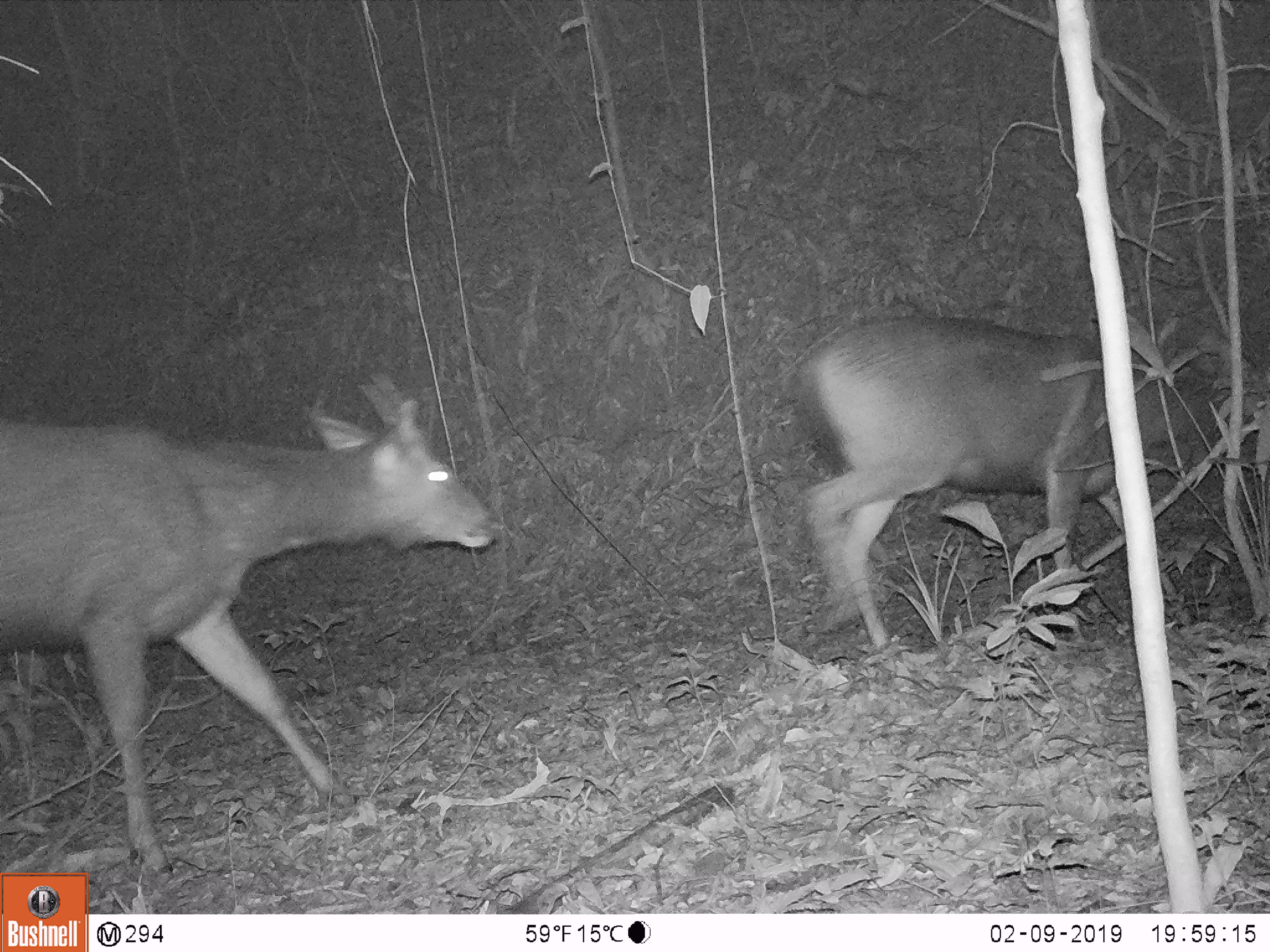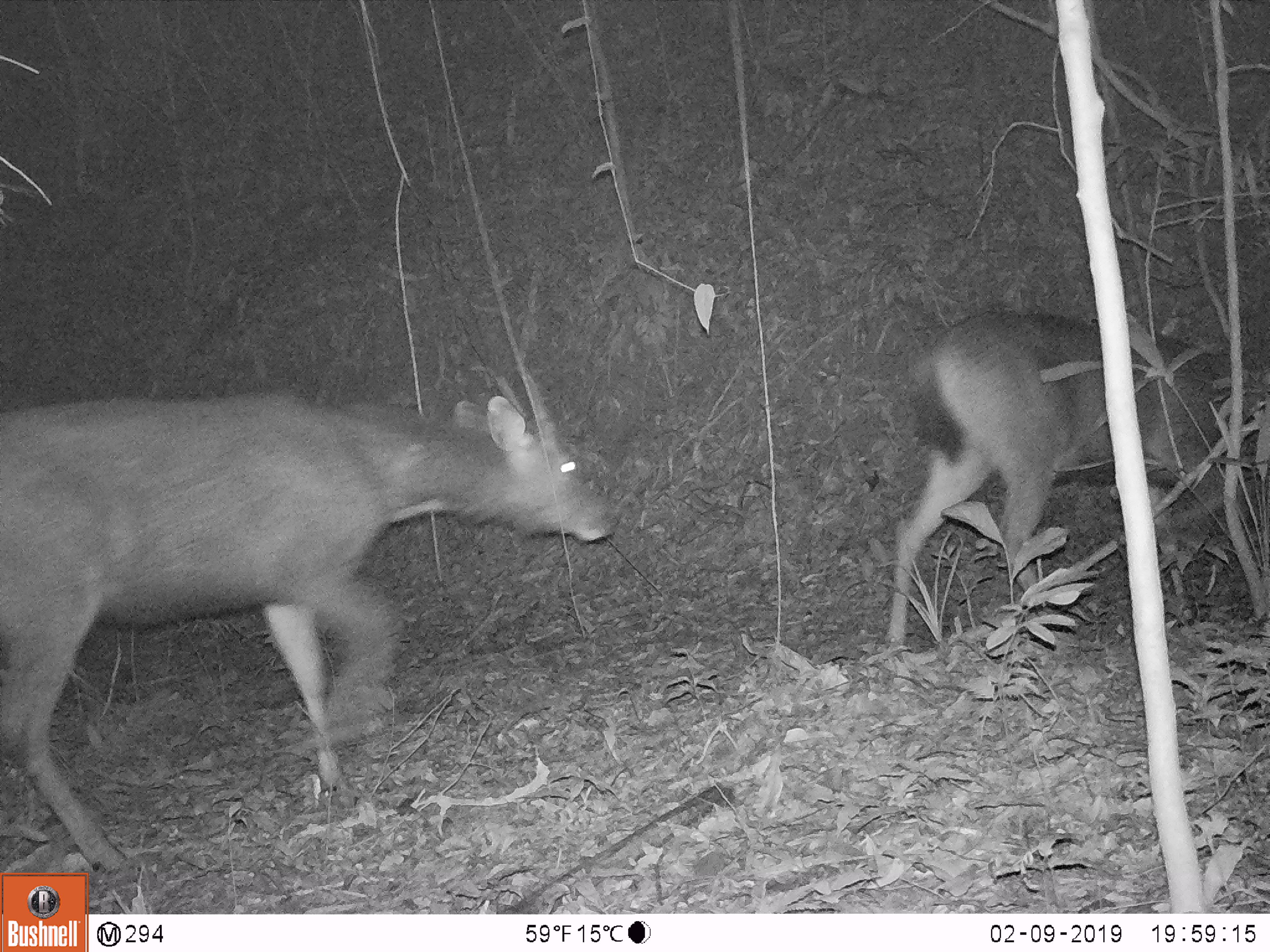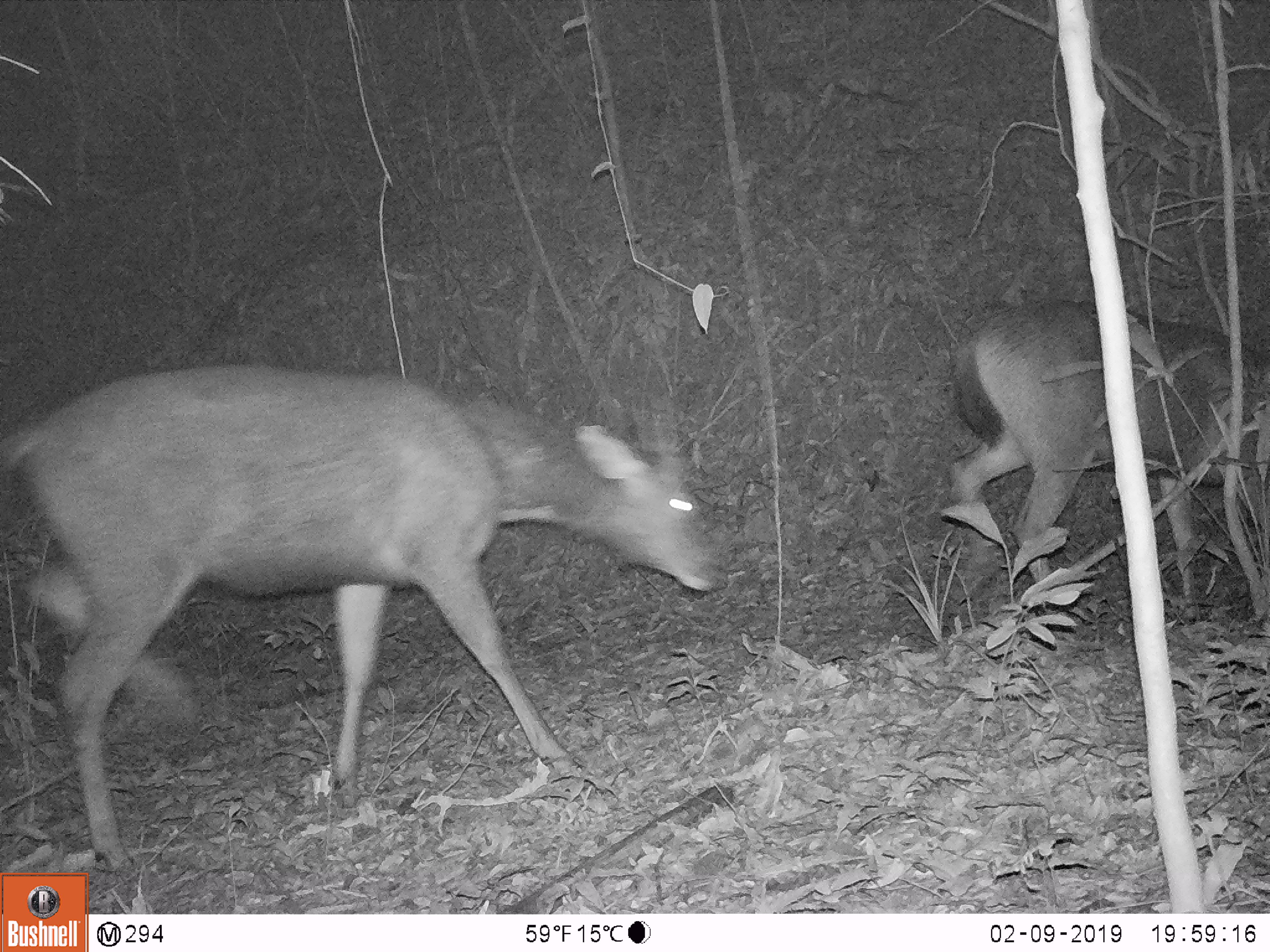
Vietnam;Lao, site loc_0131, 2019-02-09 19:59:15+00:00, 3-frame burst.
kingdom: Animalia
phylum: Chordata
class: Mammalia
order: Artiodactyla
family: Cervidae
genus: Rusa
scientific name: Rusa unicolor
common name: sambar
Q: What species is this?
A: Sambar (Rusa unicolor).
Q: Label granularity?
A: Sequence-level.